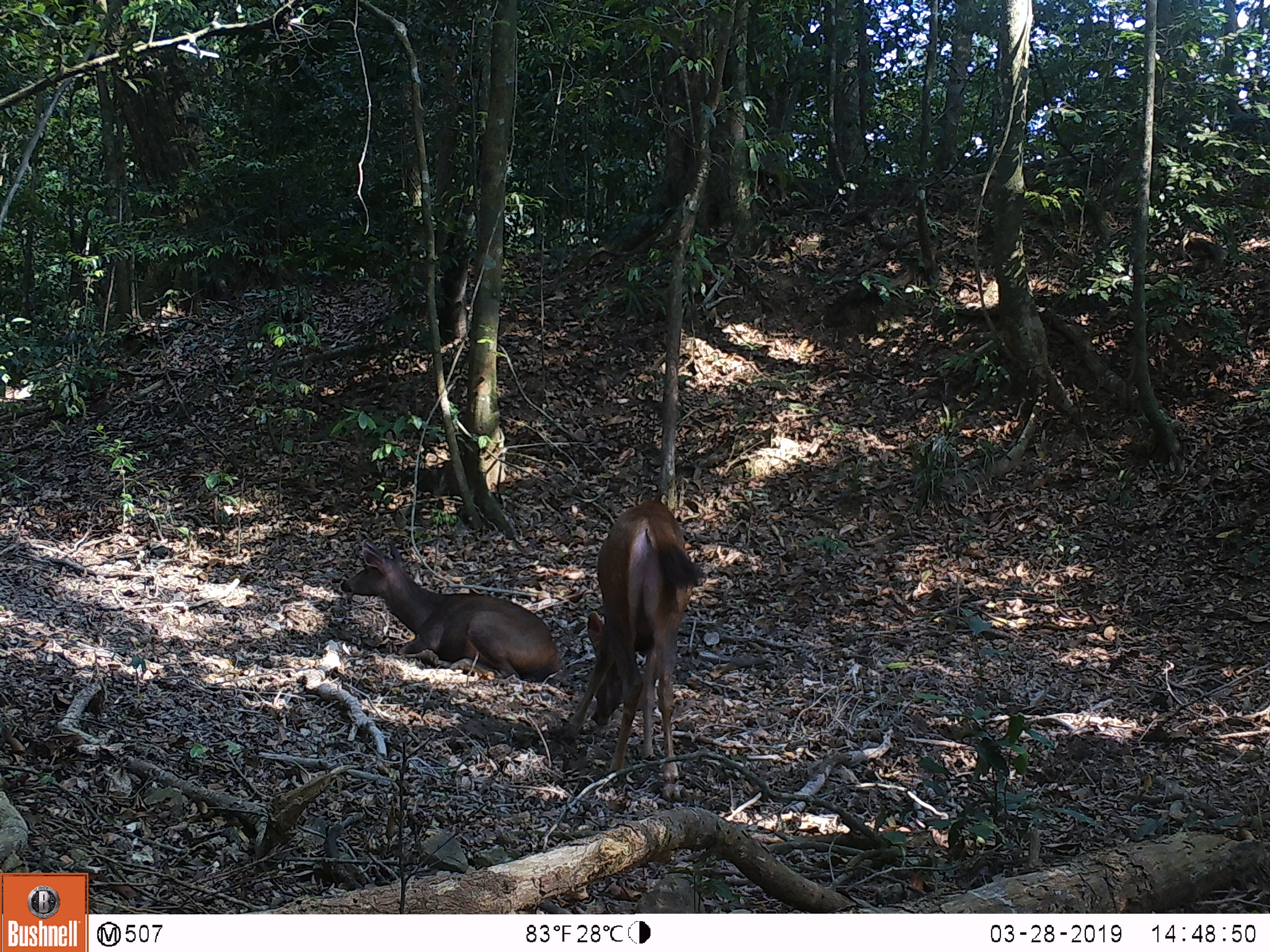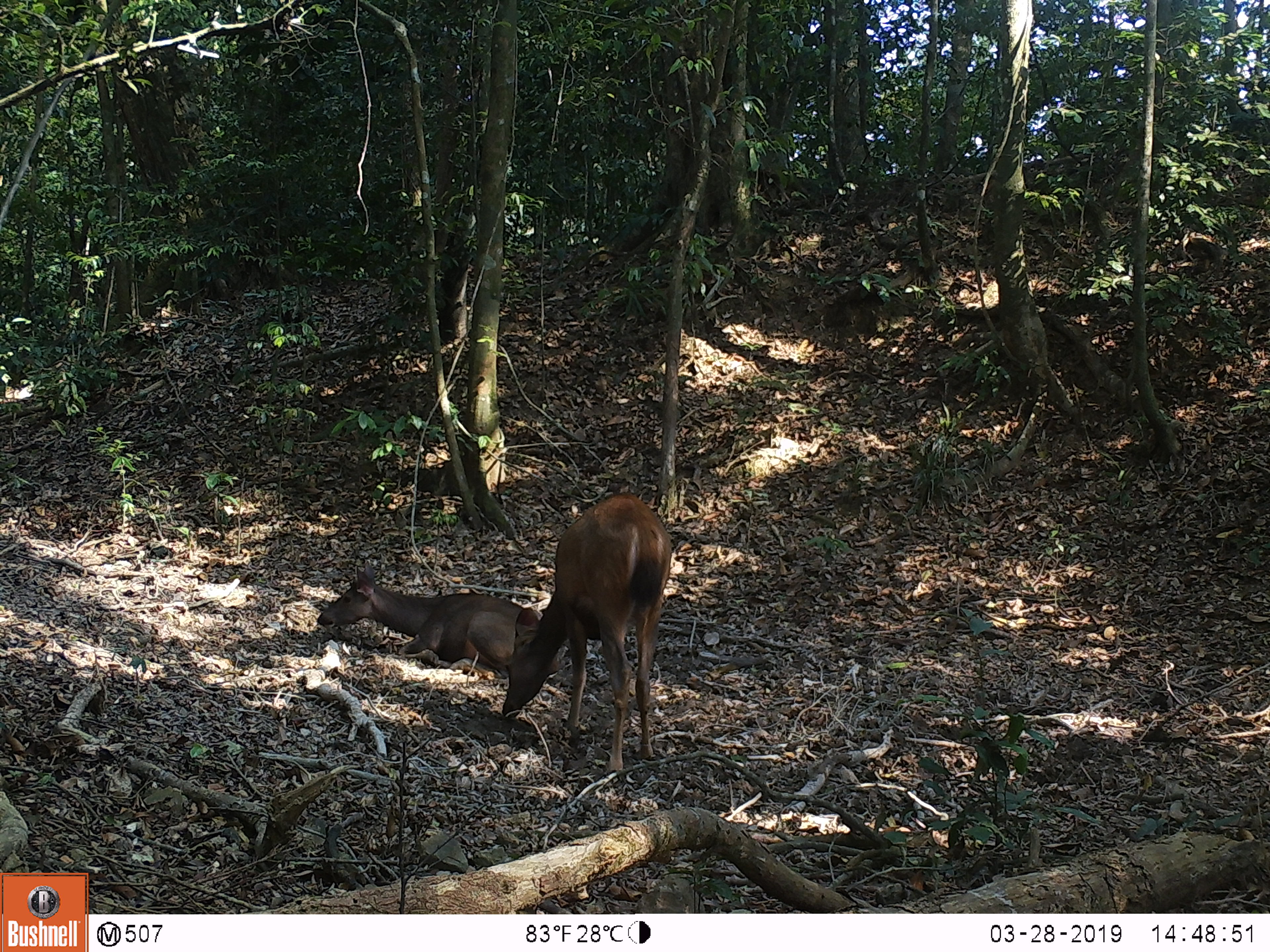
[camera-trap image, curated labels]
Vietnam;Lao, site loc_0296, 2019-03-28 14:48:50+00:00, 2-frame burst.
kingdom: Animalia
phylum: Chordata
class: Mammalia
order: Artiodactyla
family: Cervidae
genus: Rusa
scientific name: Rusa unicolor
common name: sambar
Sambar (Rusa unicolor). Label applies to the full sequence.